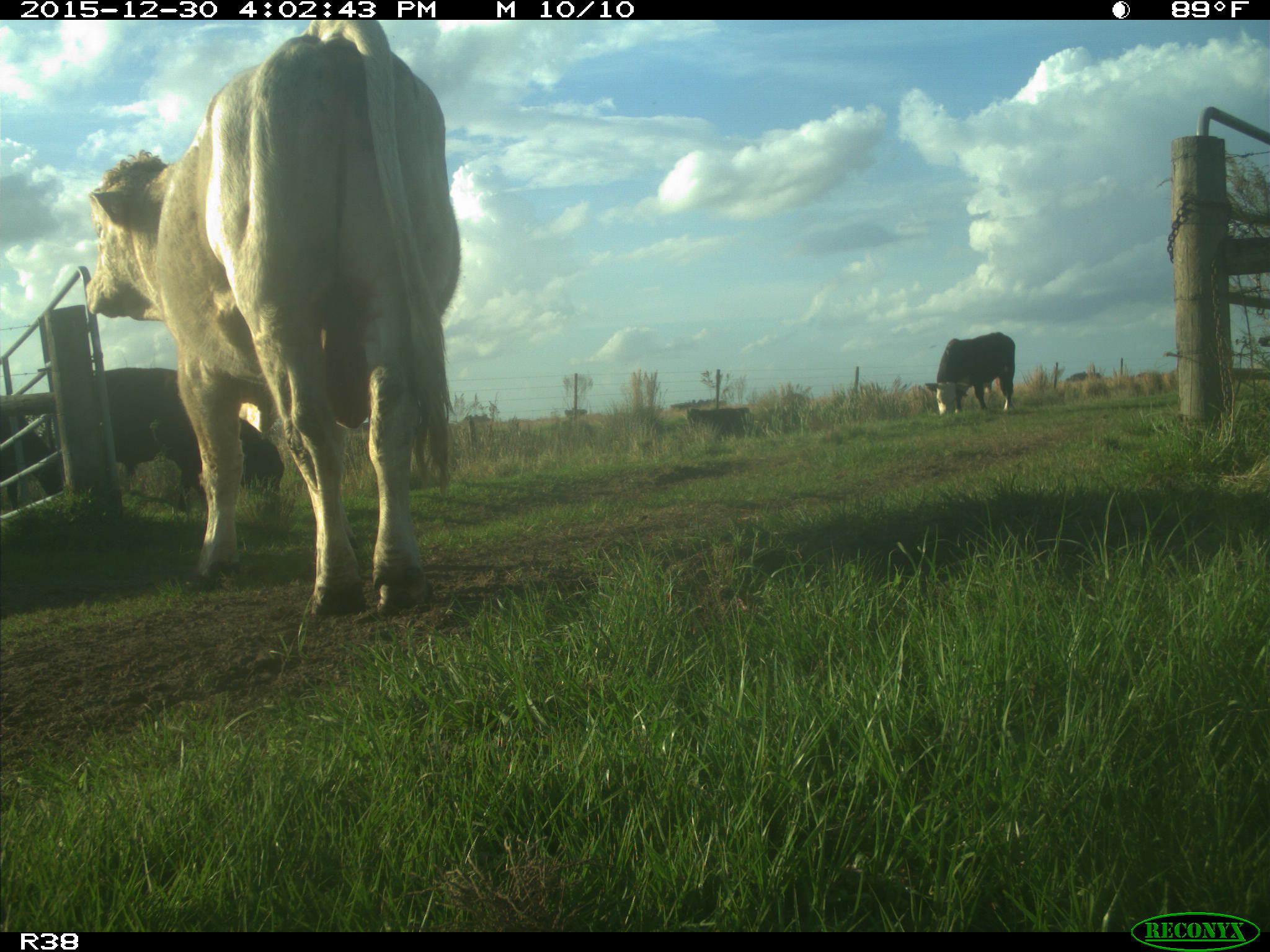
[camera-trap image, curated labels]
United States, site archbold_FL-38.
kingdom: Animalia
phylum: Chordata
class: Mammalia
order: Artiodactyla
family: Bovidae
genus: Bos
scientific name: Bos taurus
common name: domestic cow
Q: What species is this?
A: Bos taurus (domestic cow).